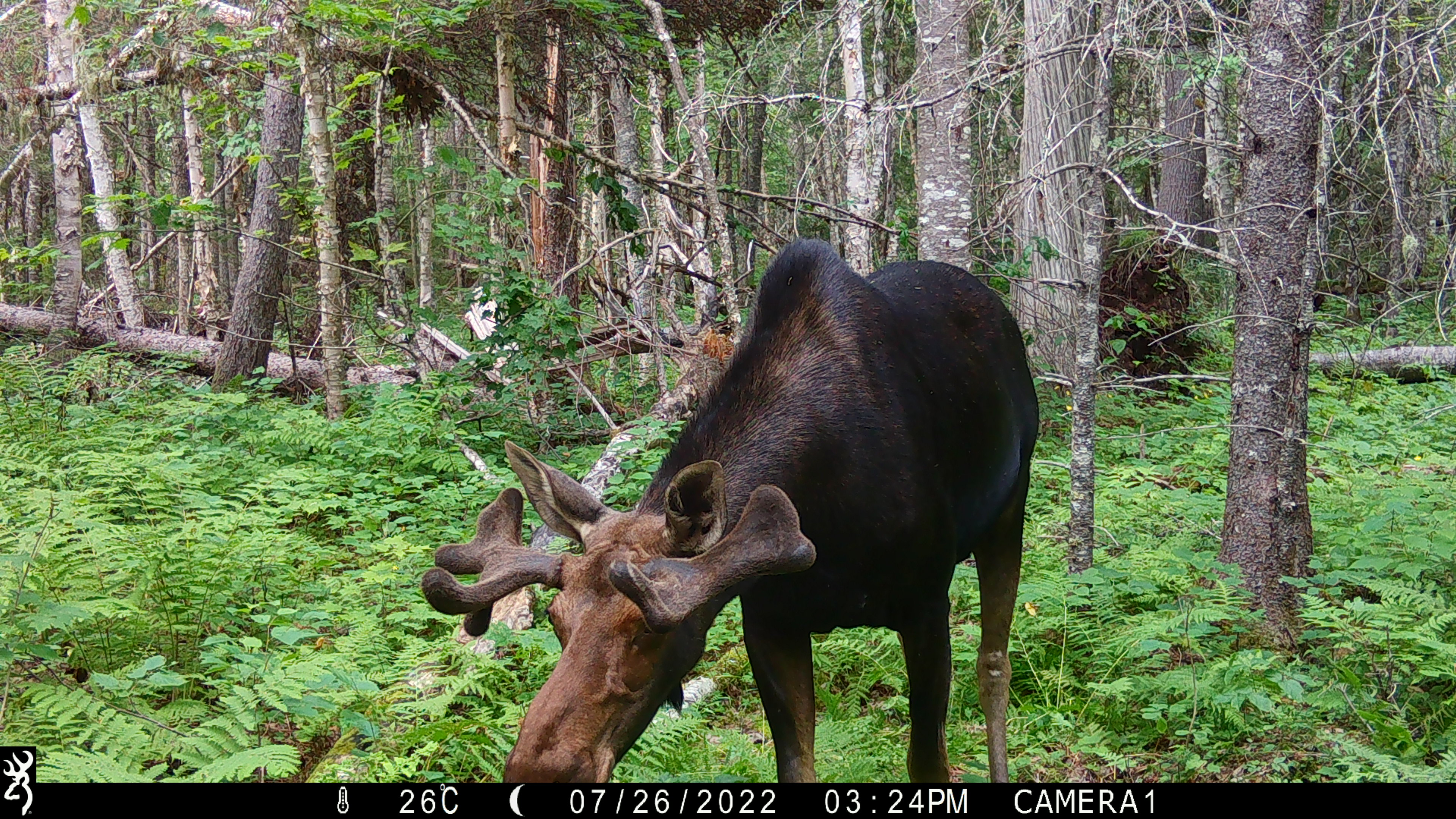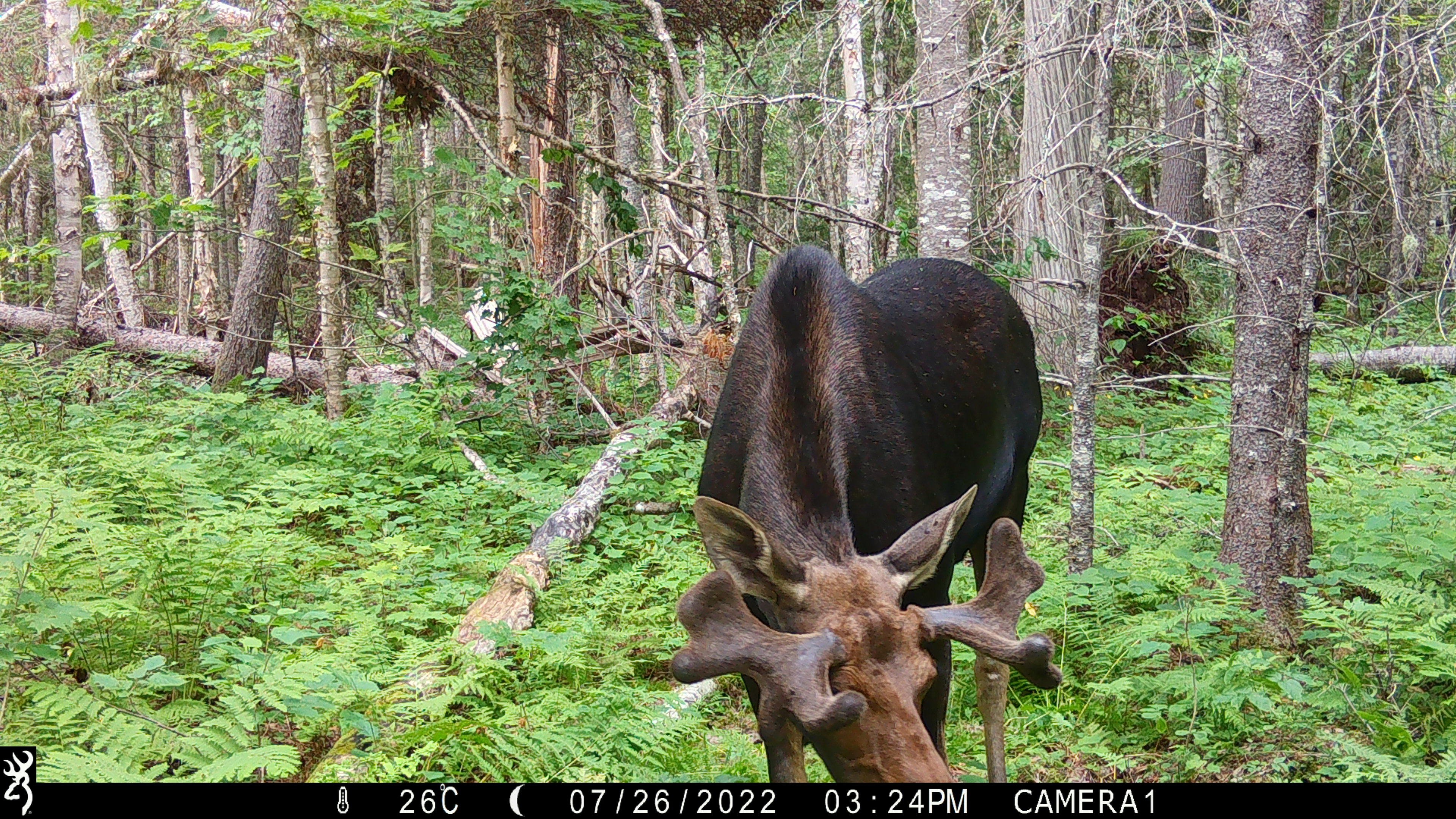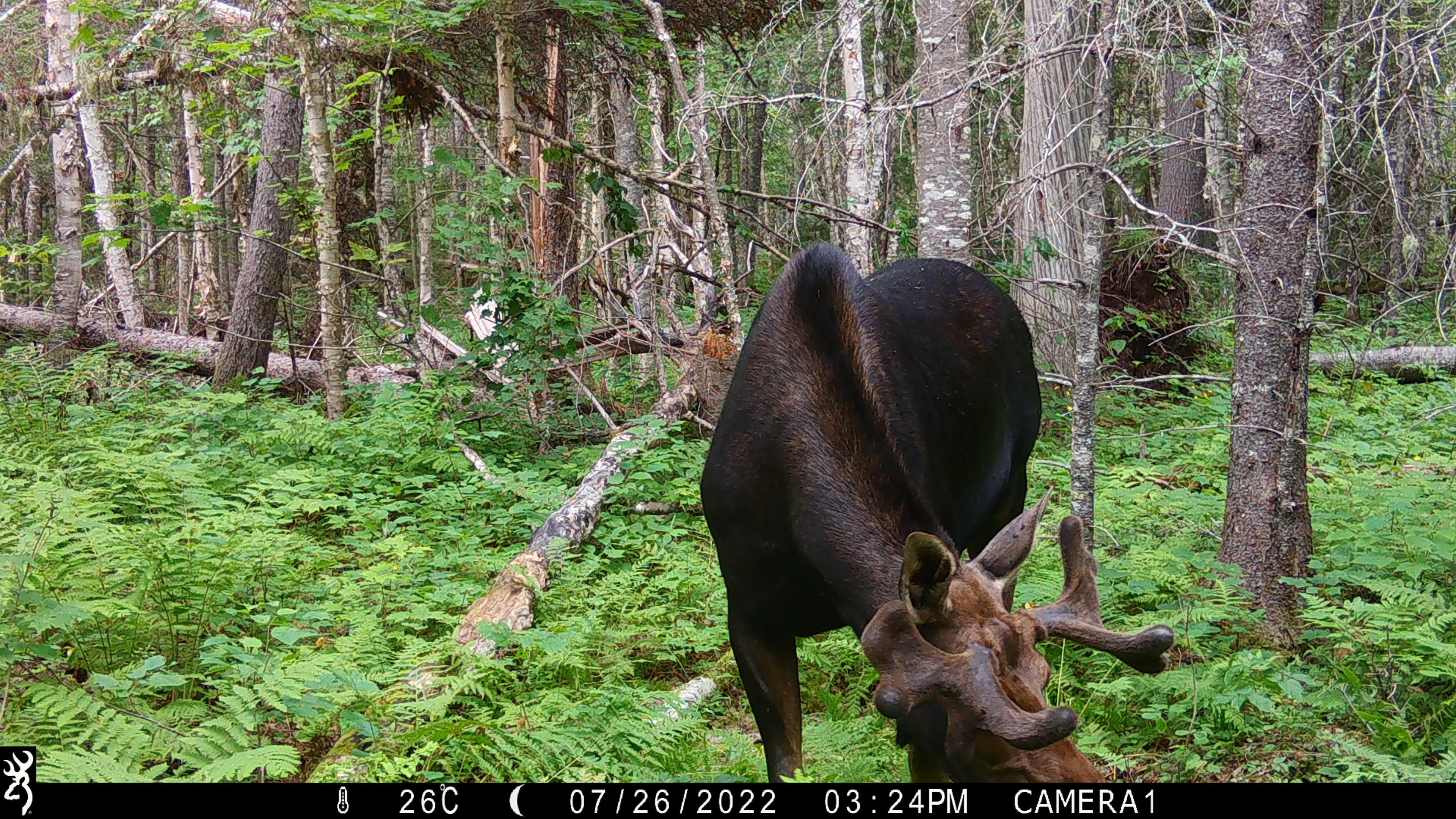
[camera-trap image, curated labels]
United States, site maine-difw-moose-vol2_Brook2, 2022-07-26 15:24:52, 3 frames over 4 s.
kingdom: Animalia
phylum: Chordata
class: Mammalia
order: Artiodactyla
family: Cervidae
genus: Alces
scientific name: Alces alces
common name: moose